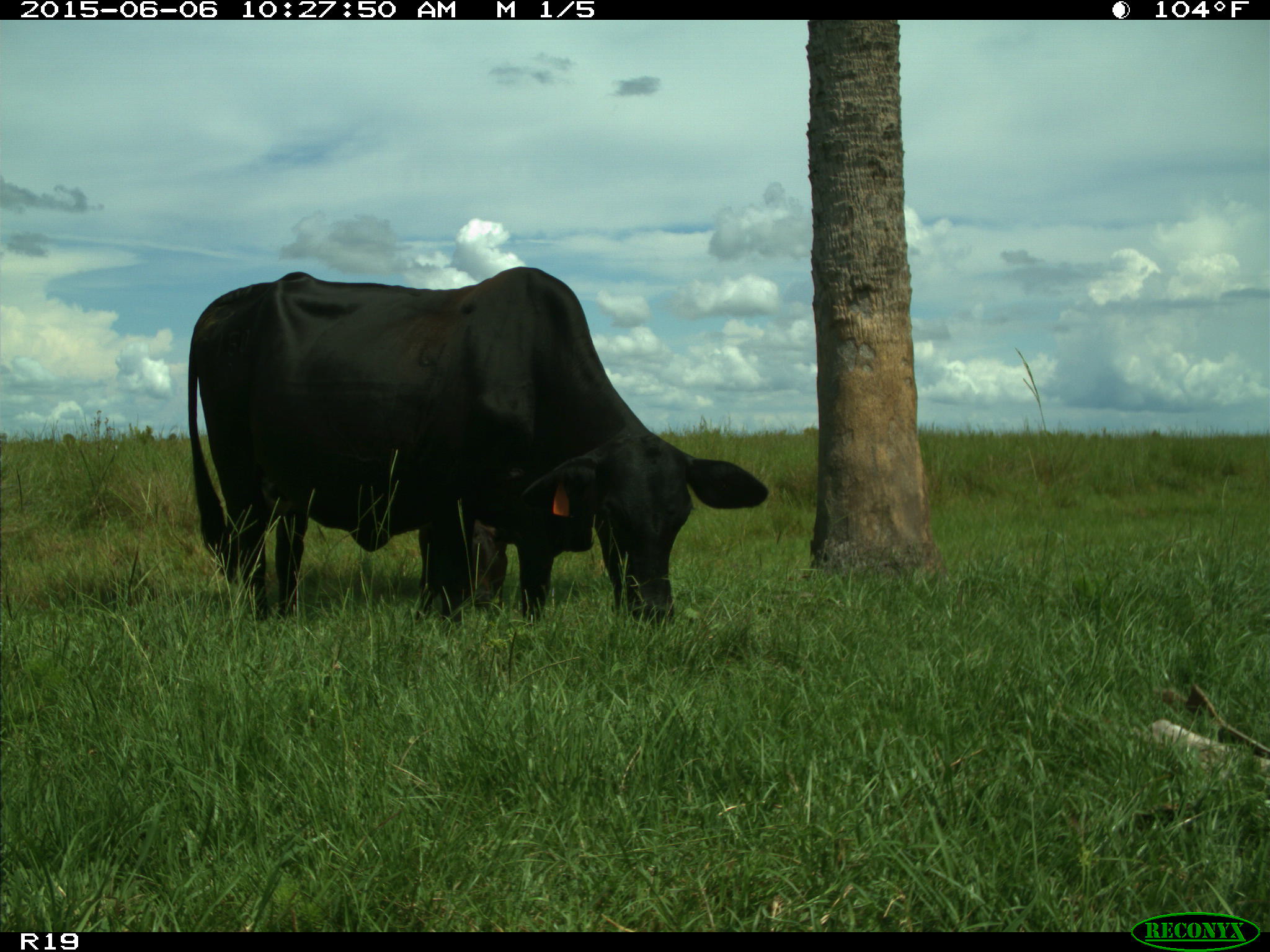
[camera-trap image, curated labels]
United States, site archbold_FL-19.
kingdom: Animalia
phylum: Chordata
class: Mammalia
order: Artiodactyla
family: Bovidae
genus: Bos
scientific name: Bos taurus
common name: domestic cow